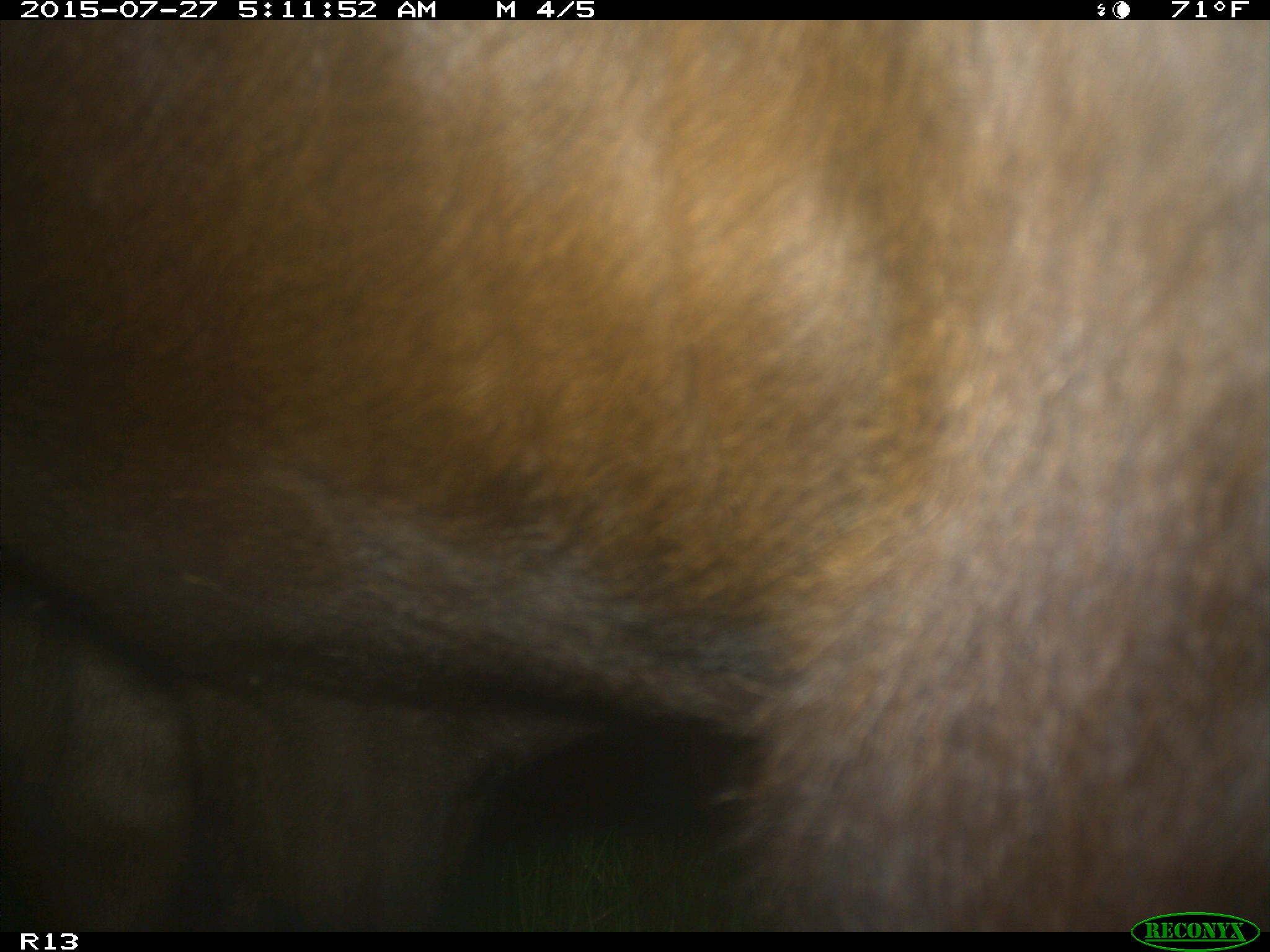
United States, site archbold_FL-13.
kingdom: Animalia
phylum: Chordata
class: Mammalia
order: Artiodactyla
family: Bovidae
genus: Bos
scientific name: Bos taurus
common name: domestic cow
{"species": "Bos taurus (domestic cow)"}